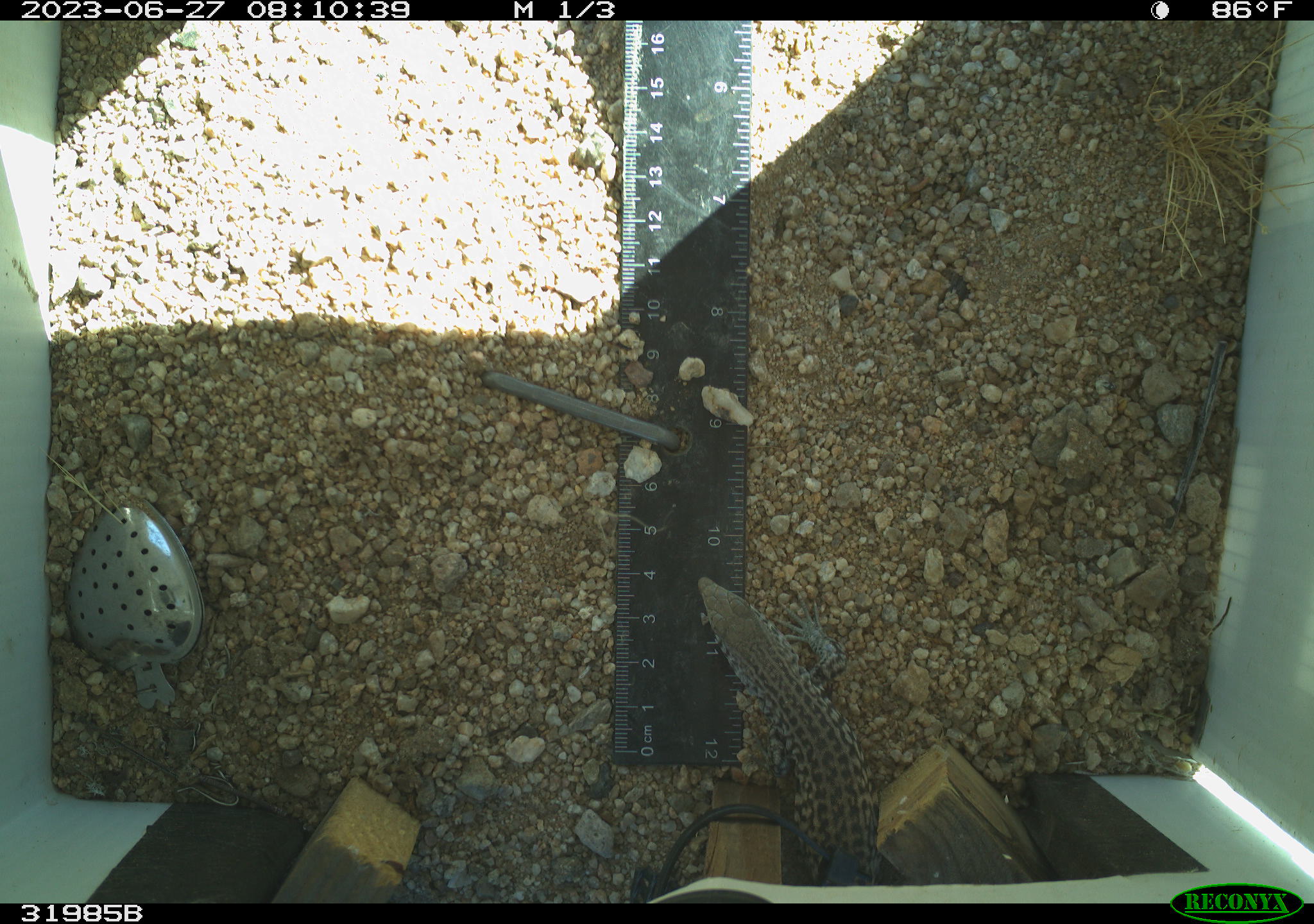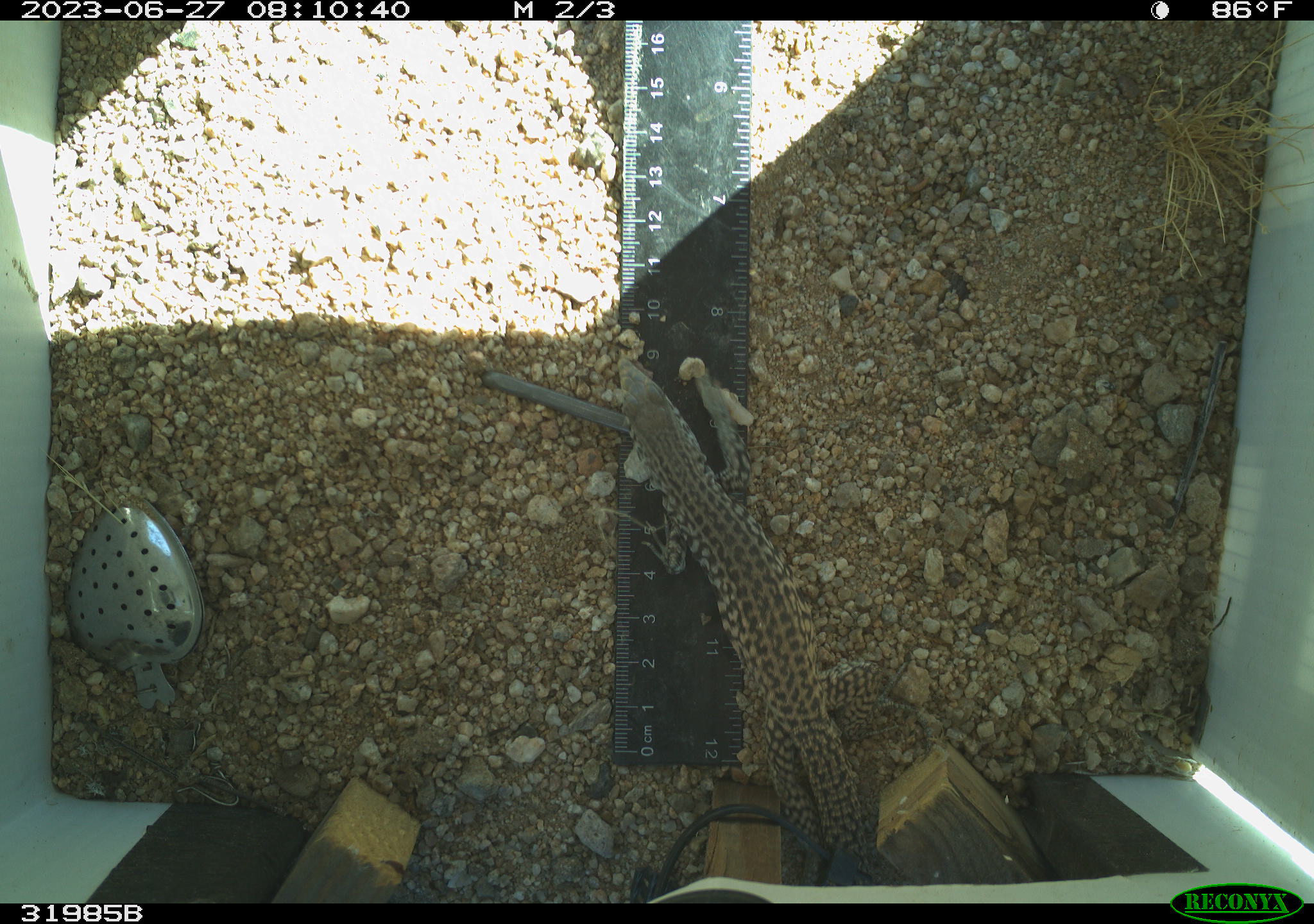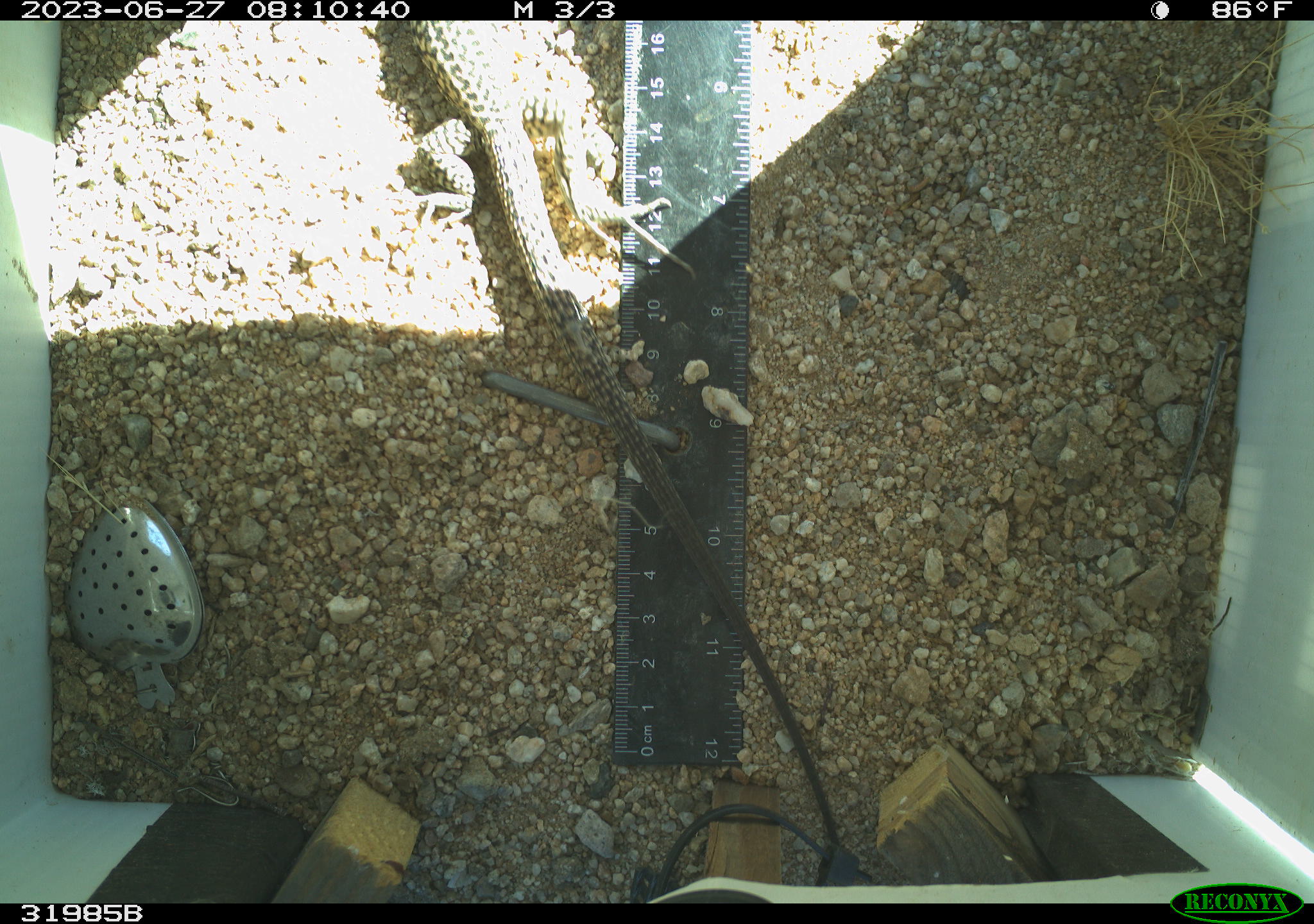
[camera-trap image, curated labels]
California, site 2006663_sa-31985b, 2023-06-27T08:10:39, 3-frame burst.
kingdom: Animalia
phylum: Chordata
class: Reptilia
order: Squamata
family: Teiidae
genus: Aspidoscelis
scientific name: Aspidoscelis tigris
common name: western whiptail